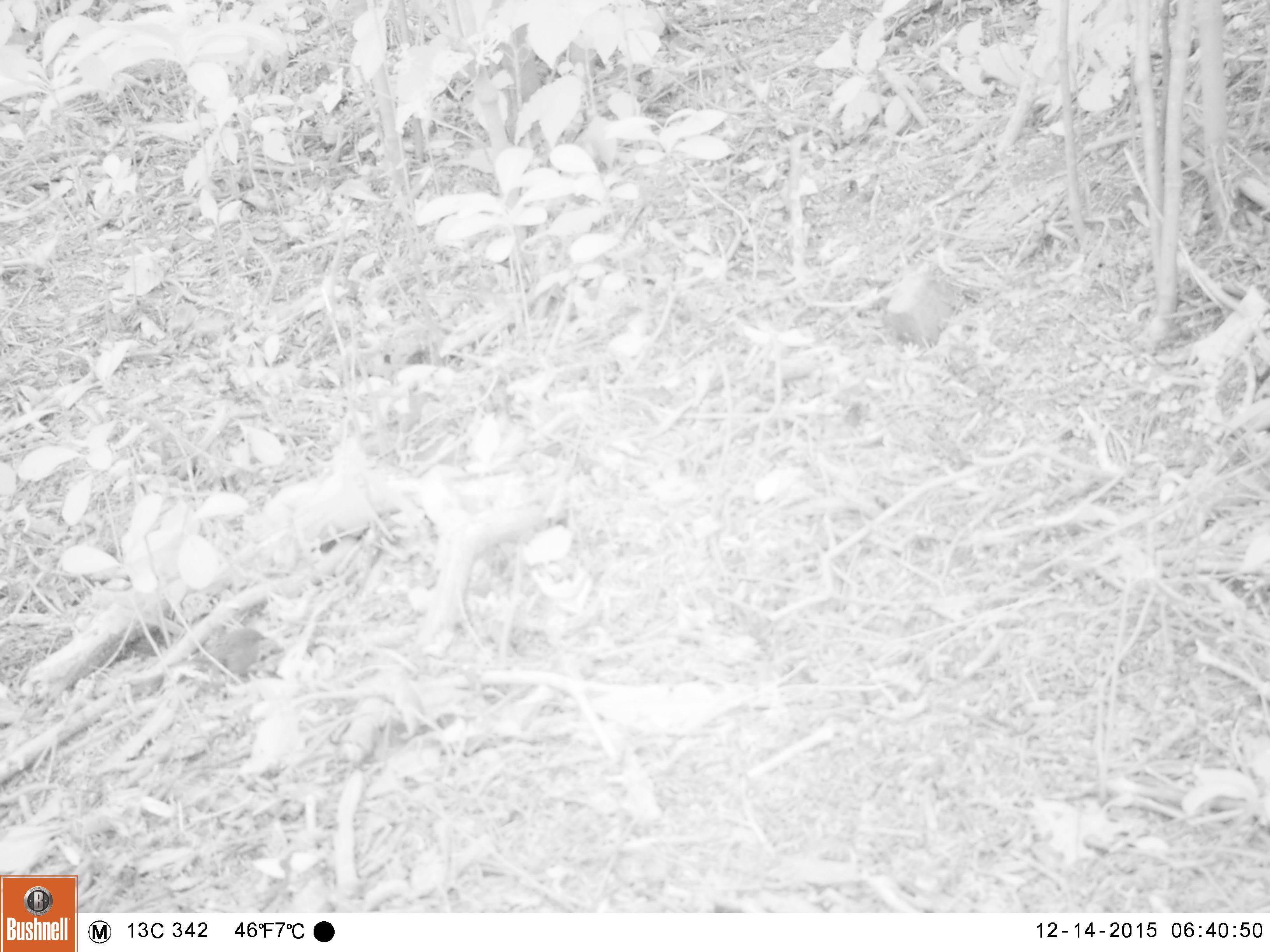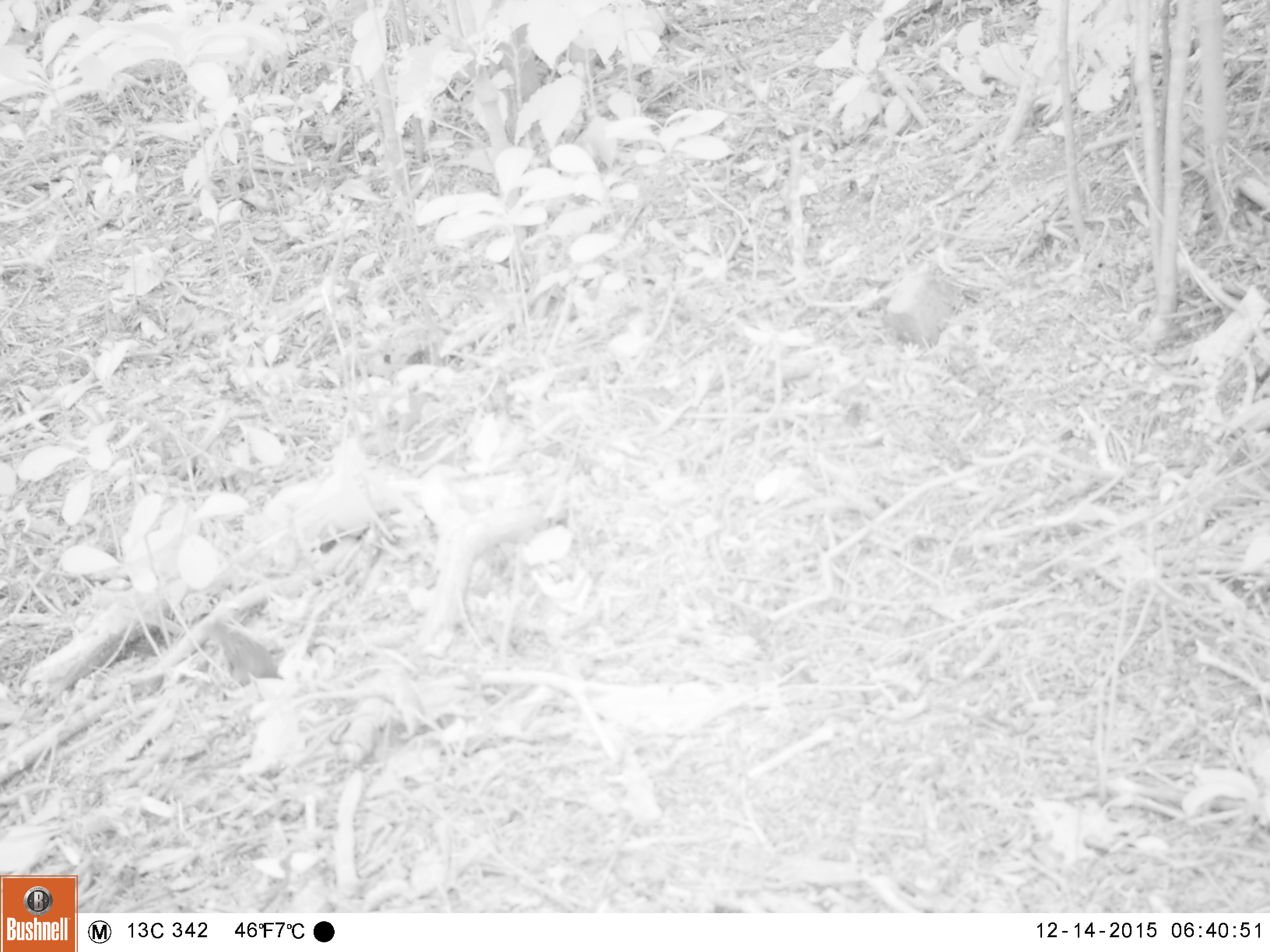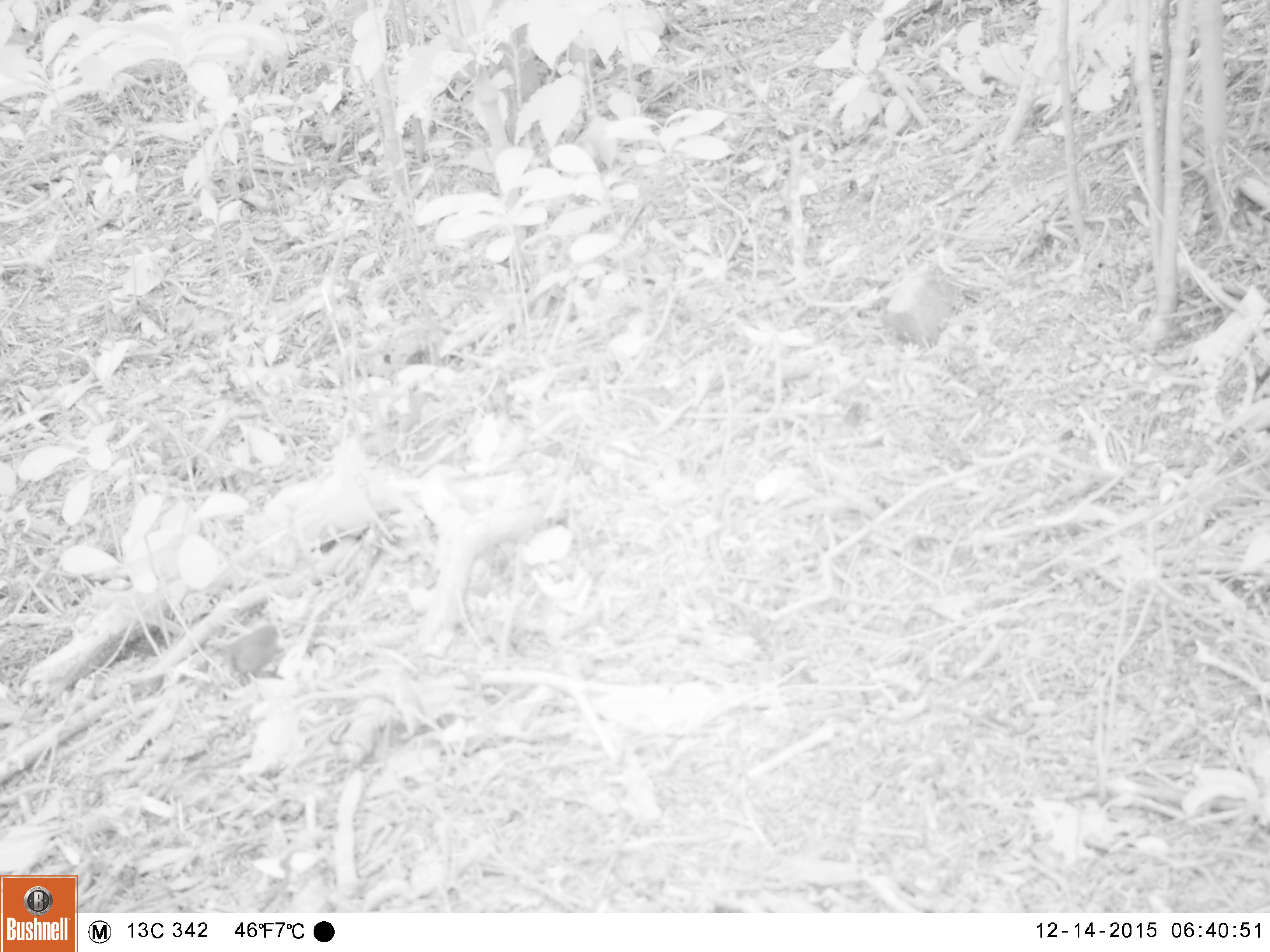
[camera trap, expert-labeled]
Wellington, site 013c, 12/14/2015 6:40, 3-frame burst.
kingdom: Animalia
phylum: Chordata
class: Aves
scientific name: Aves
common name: bird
Bird (Aves).